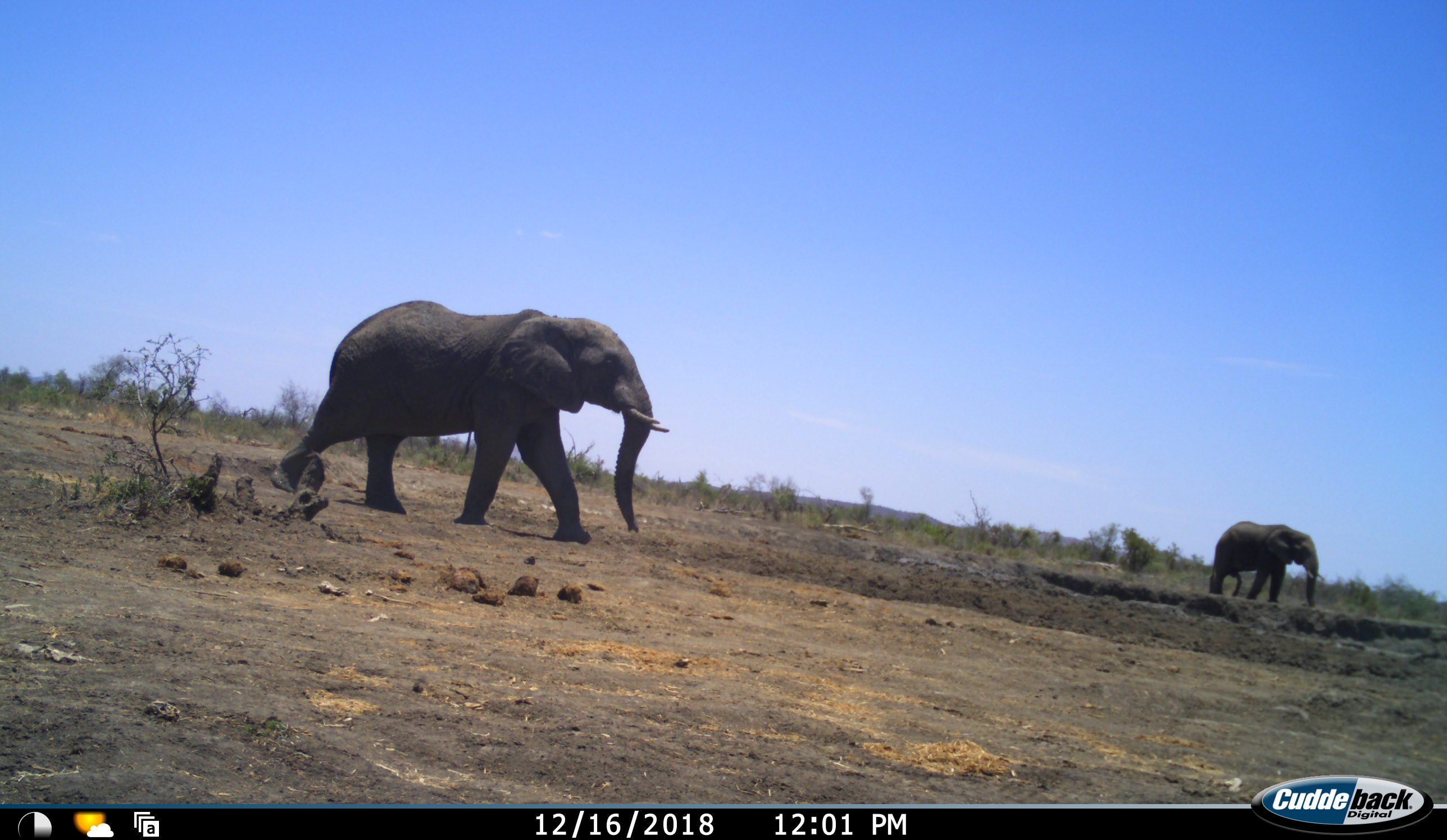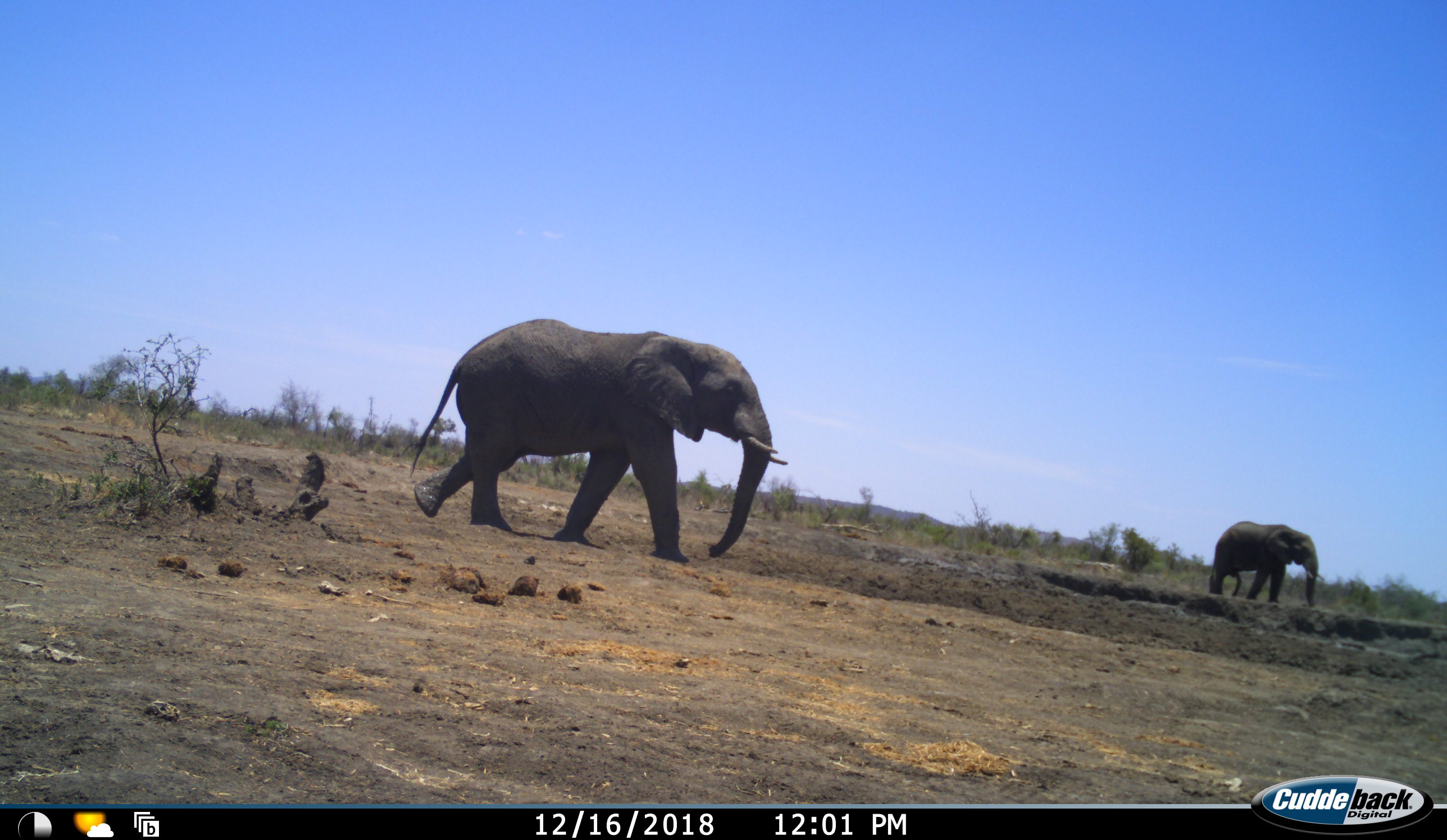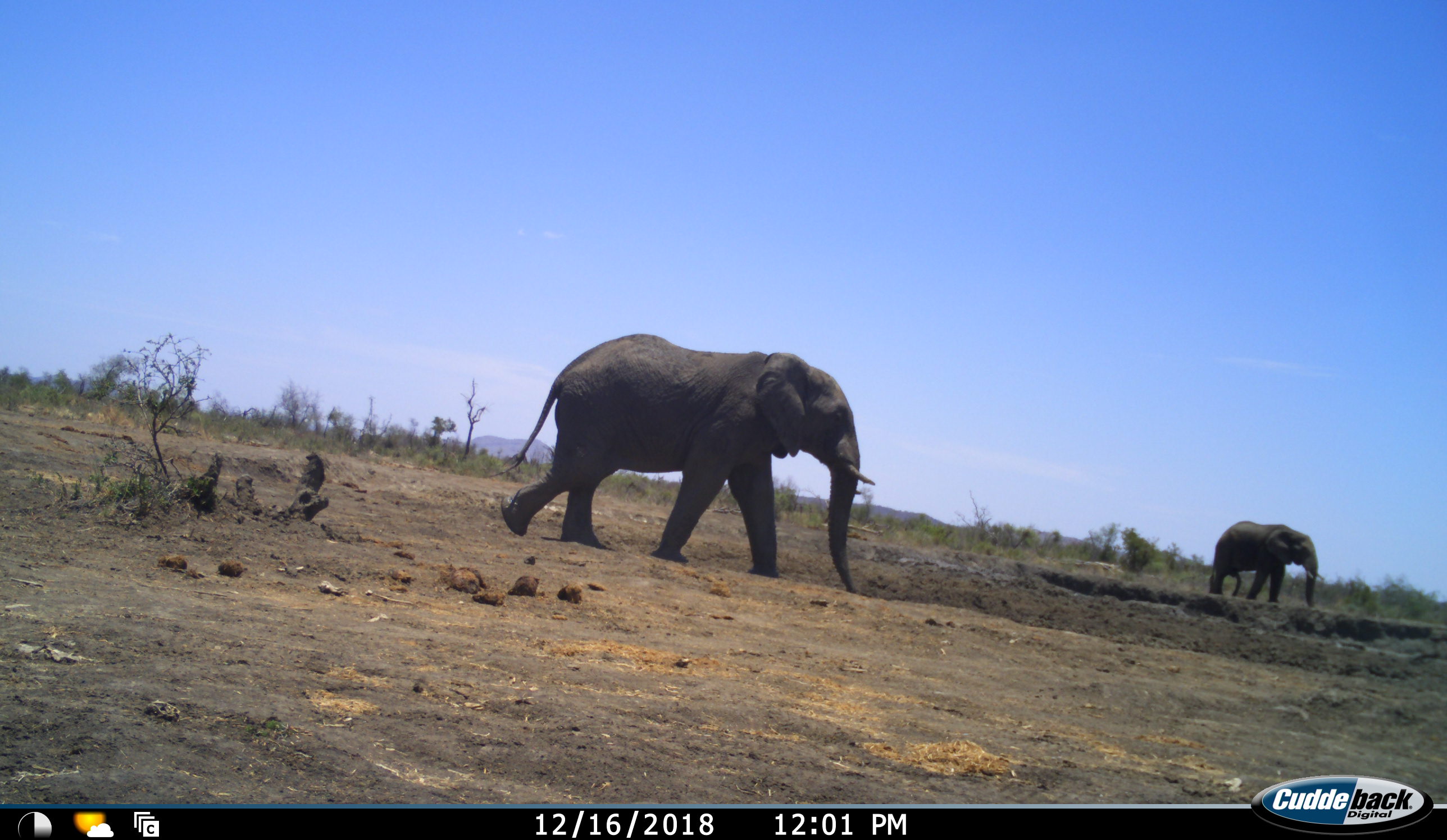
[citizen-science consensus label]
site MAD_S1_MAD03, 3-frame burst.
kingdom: Animalia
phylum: Chordata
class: Mammalia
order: Proboscidea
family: Elephantidae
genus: Loxodonta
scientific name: Loxodonta africana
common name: african bush elephant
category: elephant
Elephant (african bush elephant) (Loxodonta africana), count 2. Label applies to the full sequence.